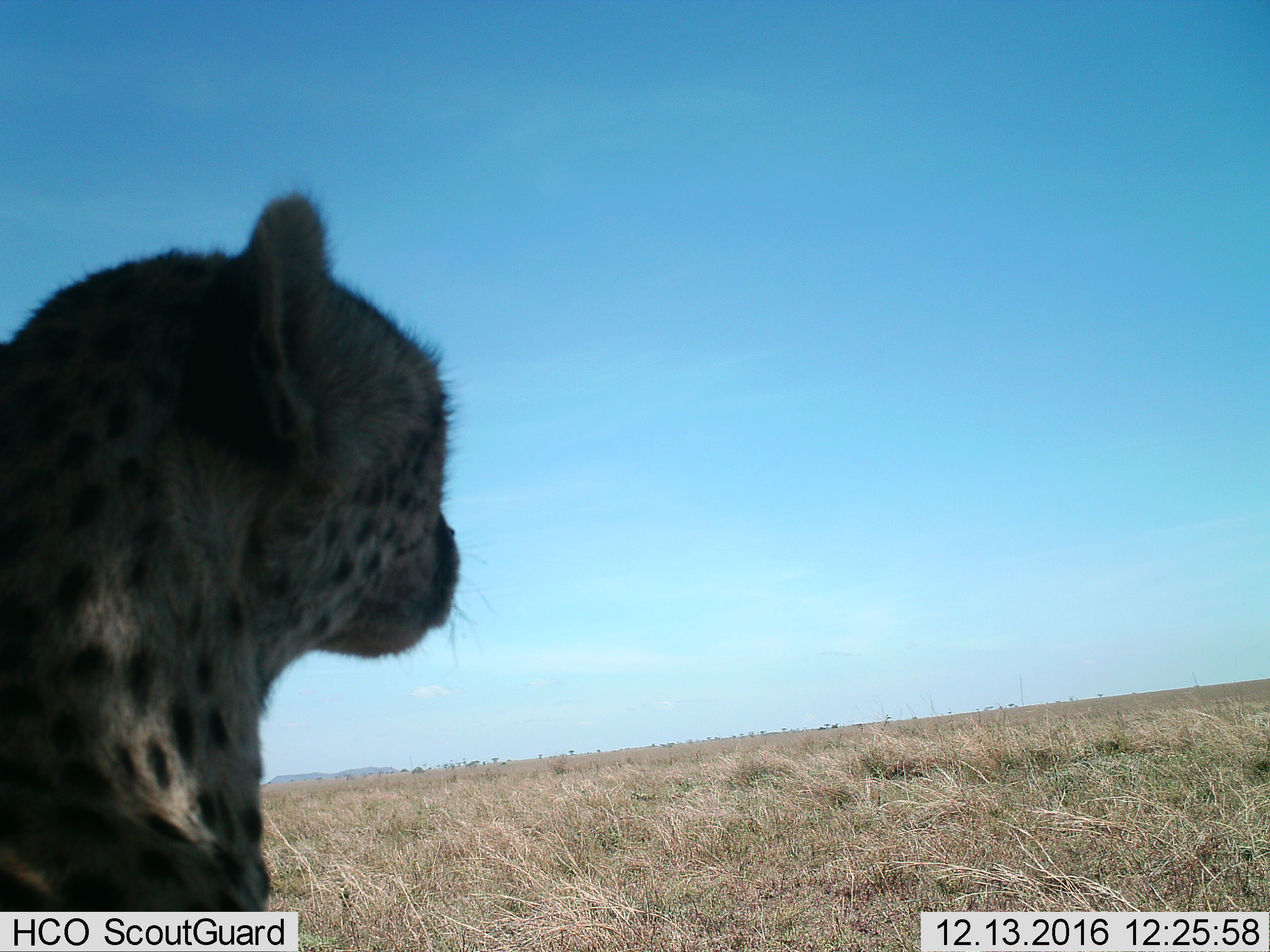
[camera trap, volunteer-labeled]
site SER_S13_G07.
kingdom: Animalia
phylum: Chordata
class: Mammalia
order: Carnivora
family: Felidae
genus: Acinonyx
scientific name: Acinonyx jubatus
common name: cheetah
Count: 1.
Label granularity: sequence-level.